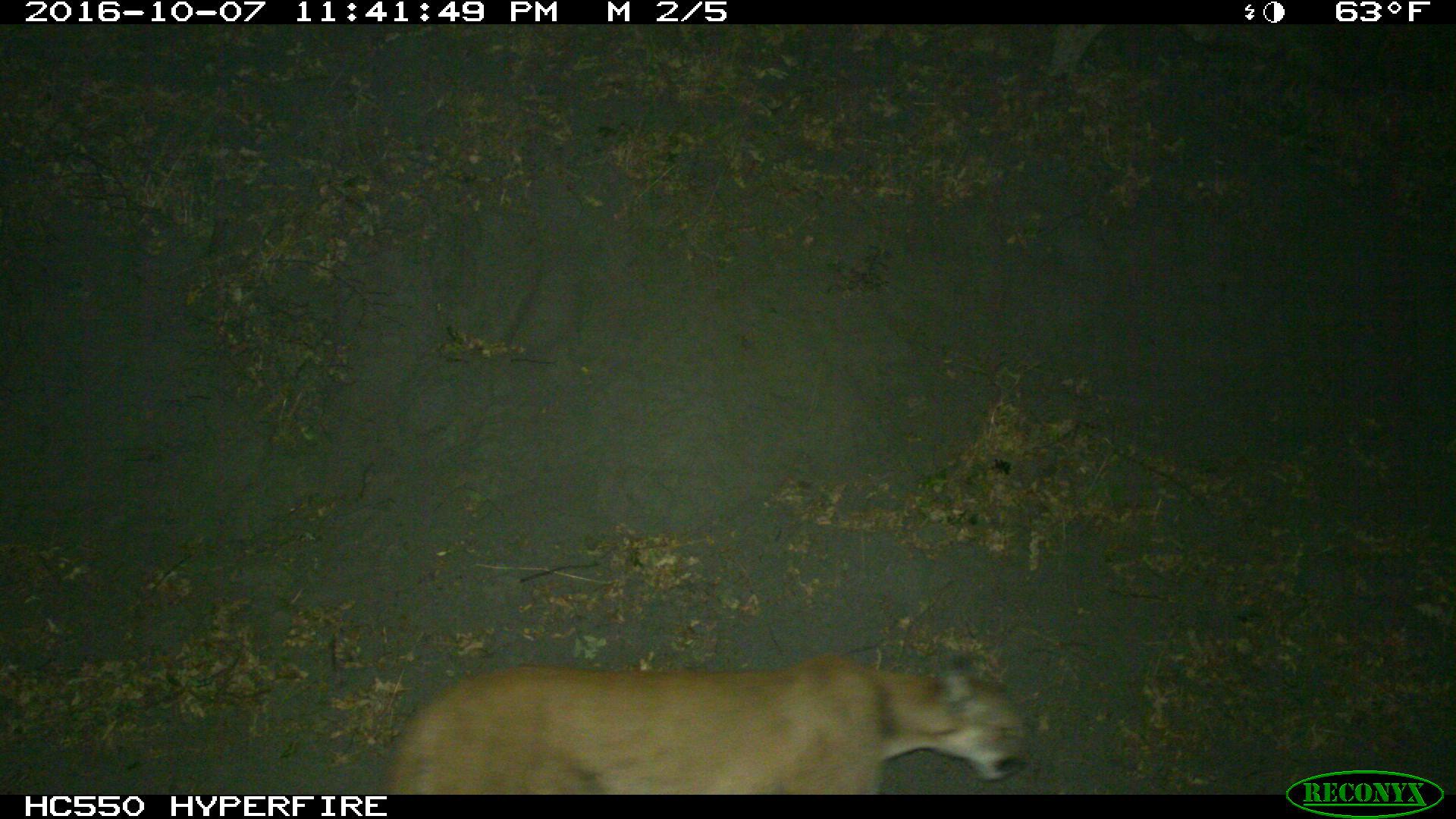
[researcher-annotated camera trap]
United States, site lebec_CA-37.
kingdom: Animalia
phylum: Chordata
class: Mammalia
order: Artiodactyla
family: Bovidae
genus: Bos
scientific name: Bos taurus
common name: domestic cow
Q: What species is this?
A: Bos taurus (domestic cow).